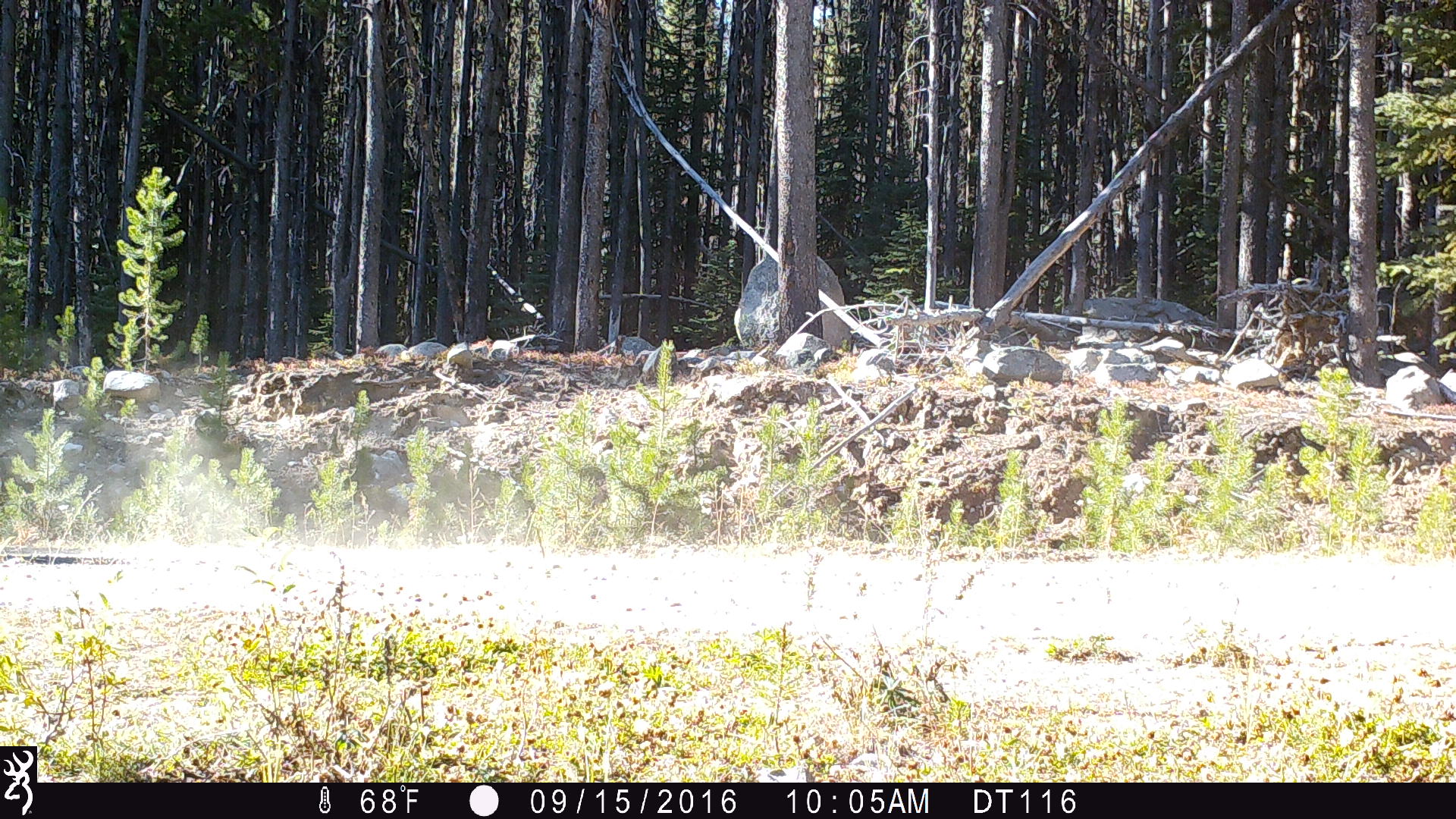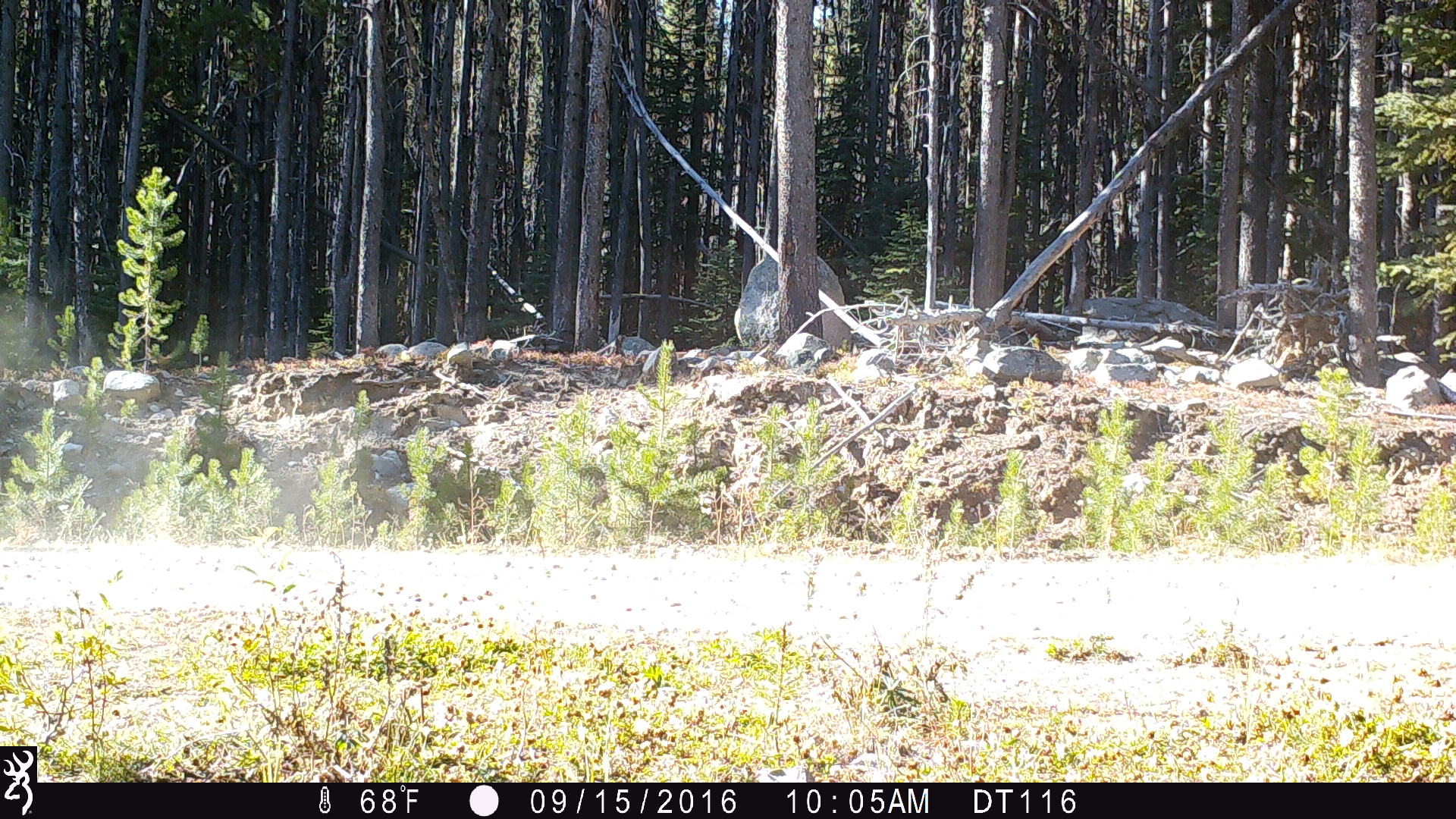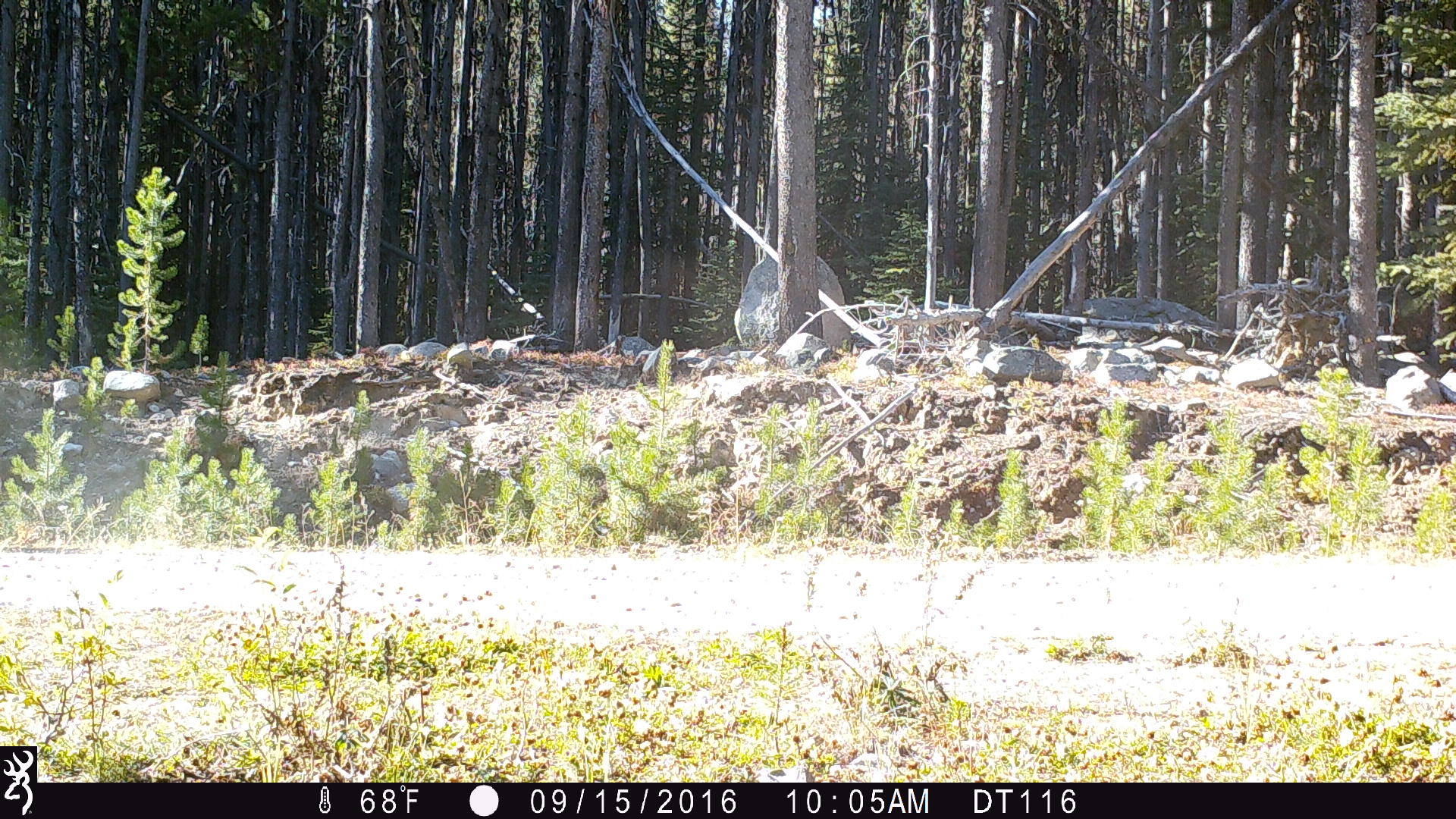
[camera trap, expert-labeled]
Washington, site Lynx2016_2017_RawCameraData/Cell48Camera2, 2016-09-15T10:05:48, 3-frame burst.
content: unidentified animal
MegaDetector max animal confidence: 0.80